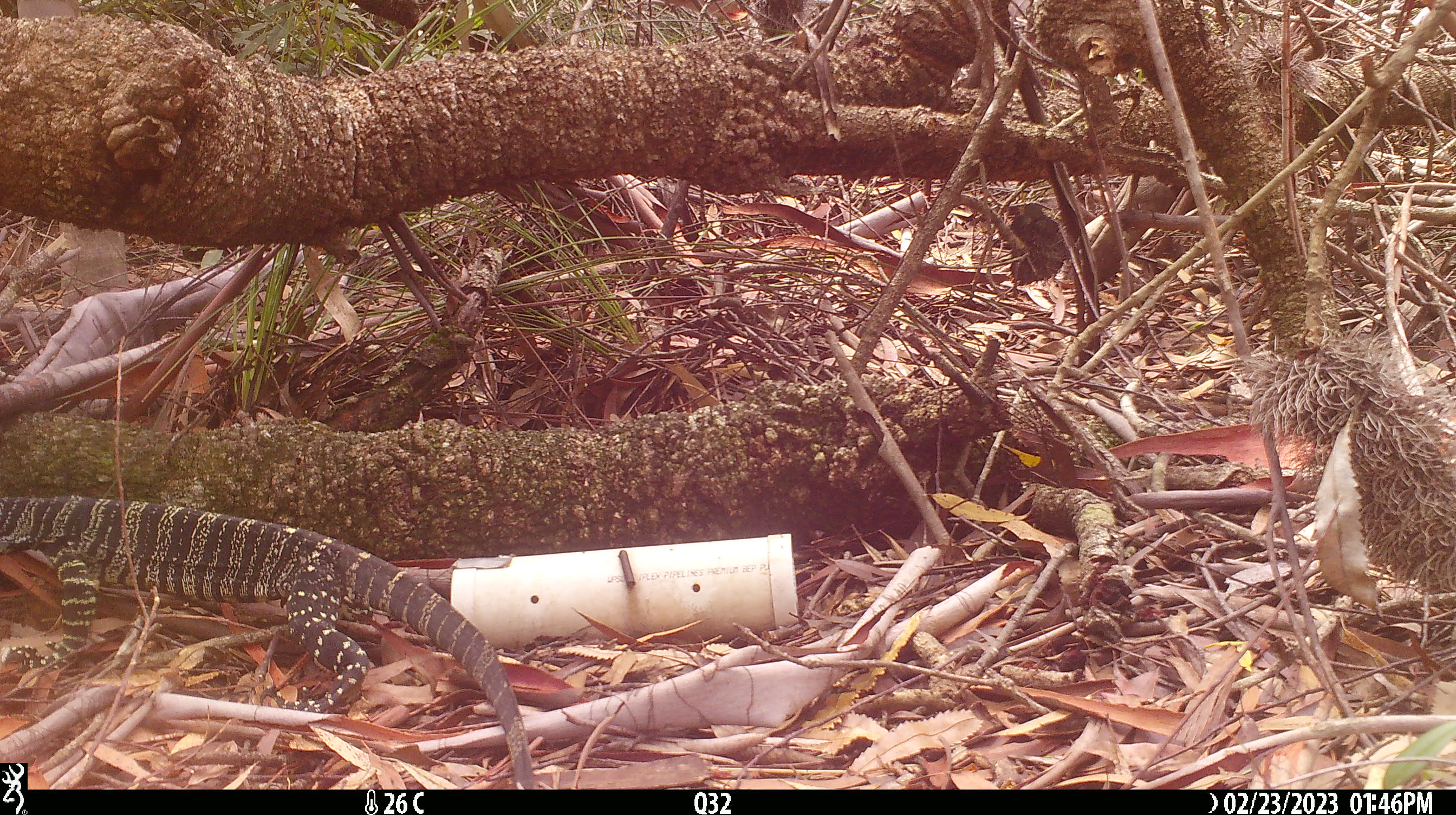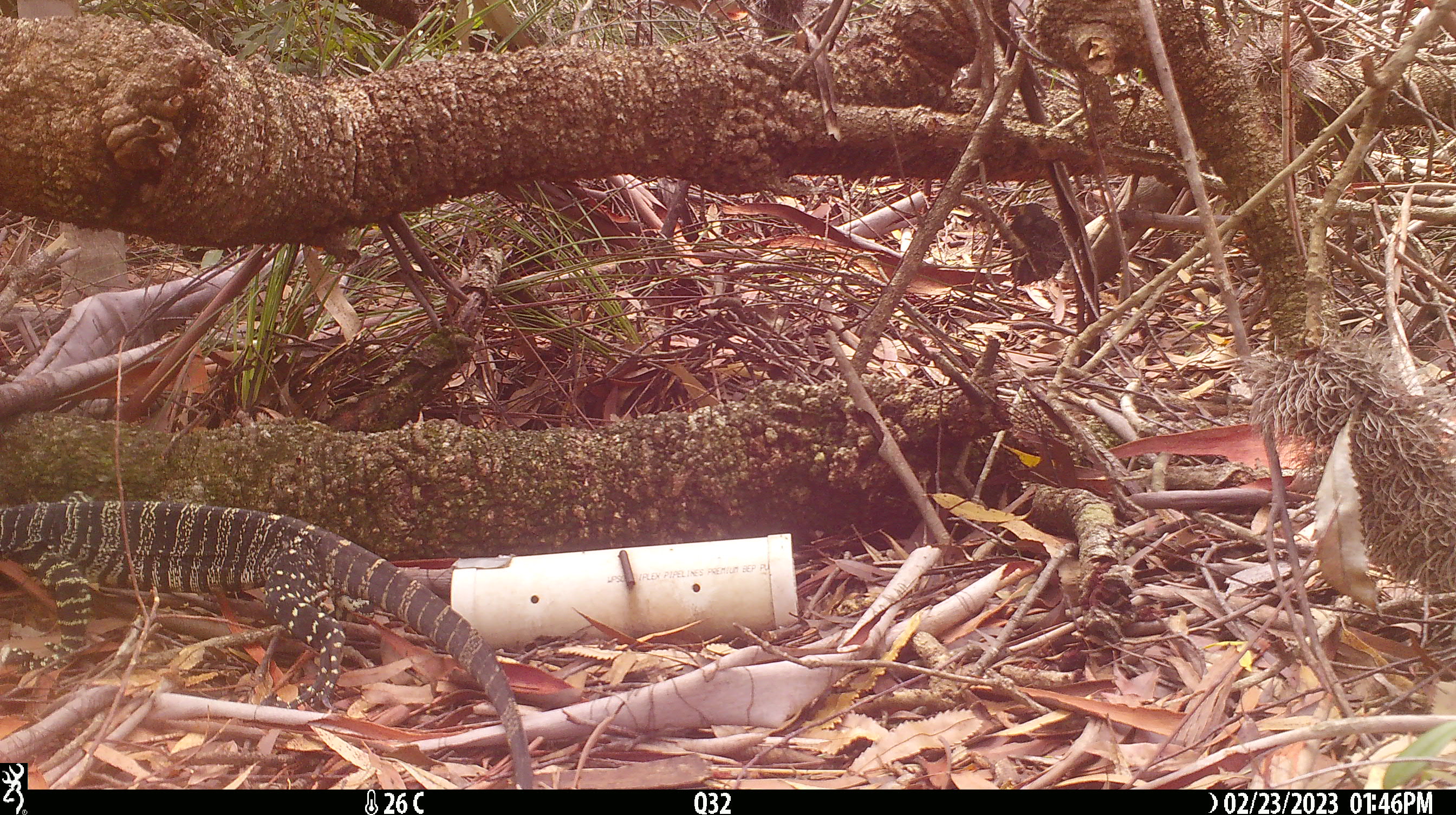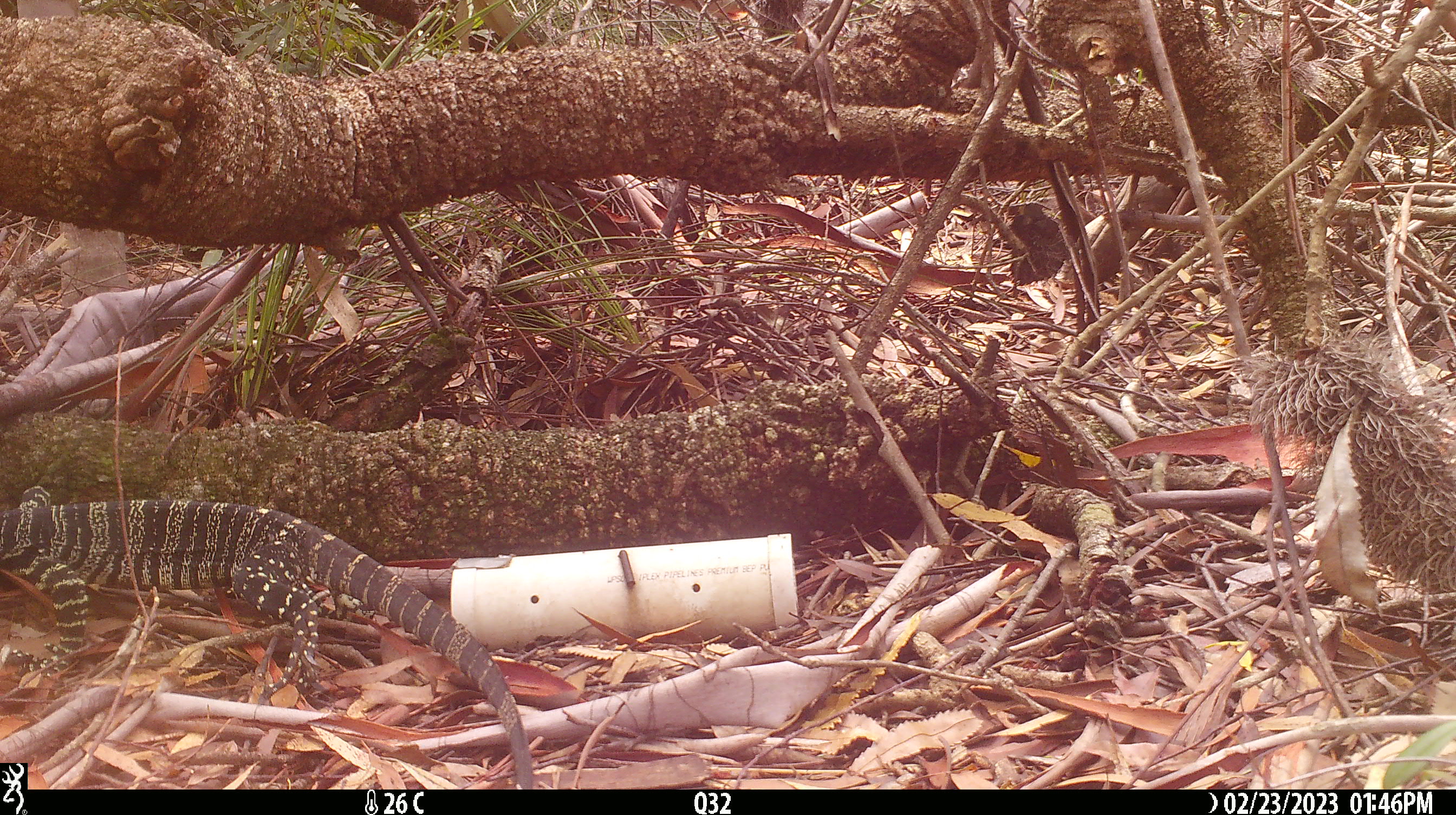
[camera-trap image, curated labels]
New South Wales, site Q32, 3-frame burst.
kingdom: Animalia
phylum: Chordata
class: Reptilia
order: Squamata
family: Varanidae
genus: Varanus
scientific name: Varanus varius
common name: lace monitor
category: goanna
Goanna (lace monitor) (Varanus varius).